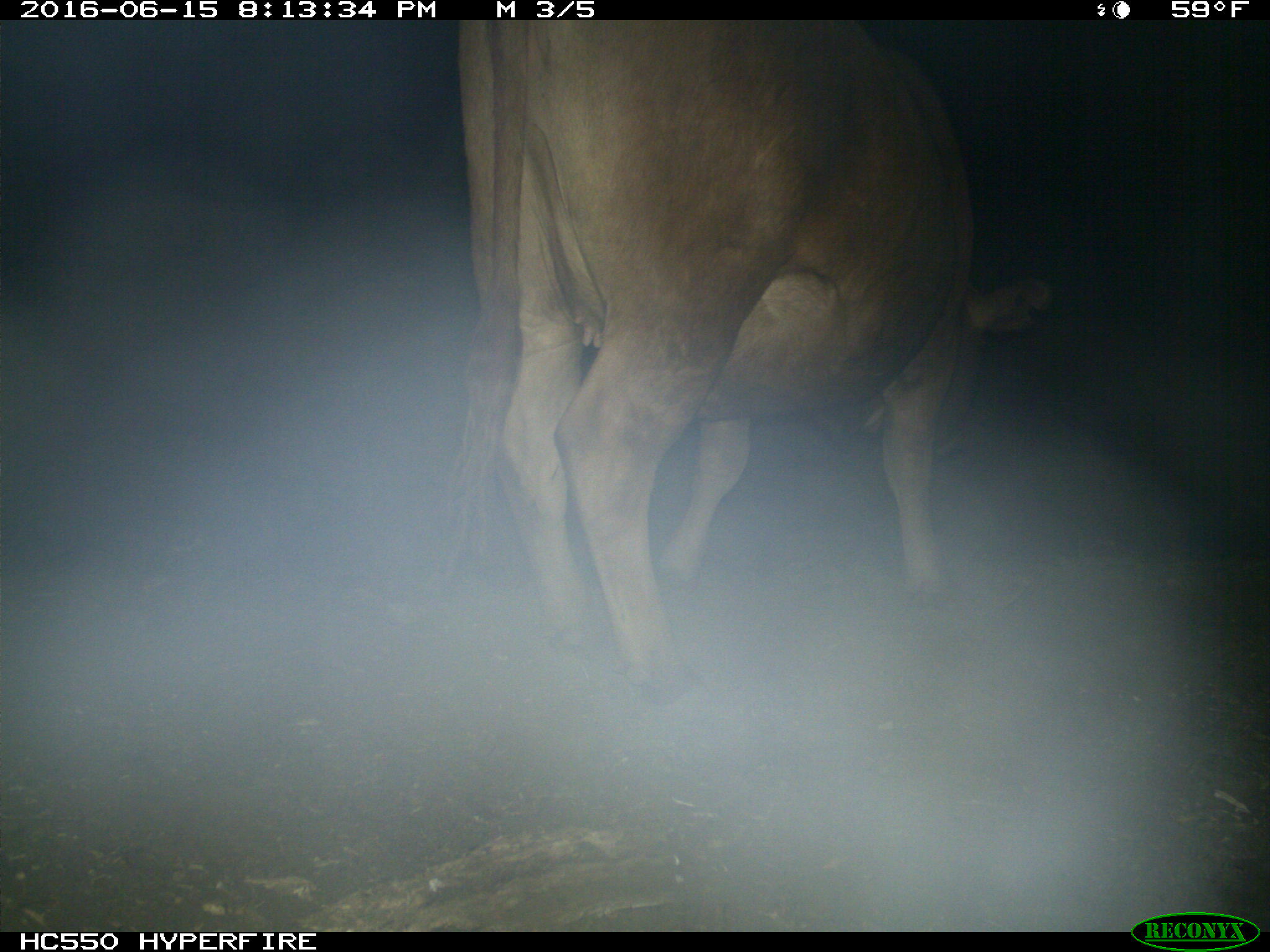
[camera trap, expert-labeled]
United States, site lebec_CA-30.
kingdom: Animalia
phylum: Chordata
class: Mammalia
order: Artiodactyla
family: Bovidae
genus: Bos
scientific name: Bos taurus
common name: domestic cow